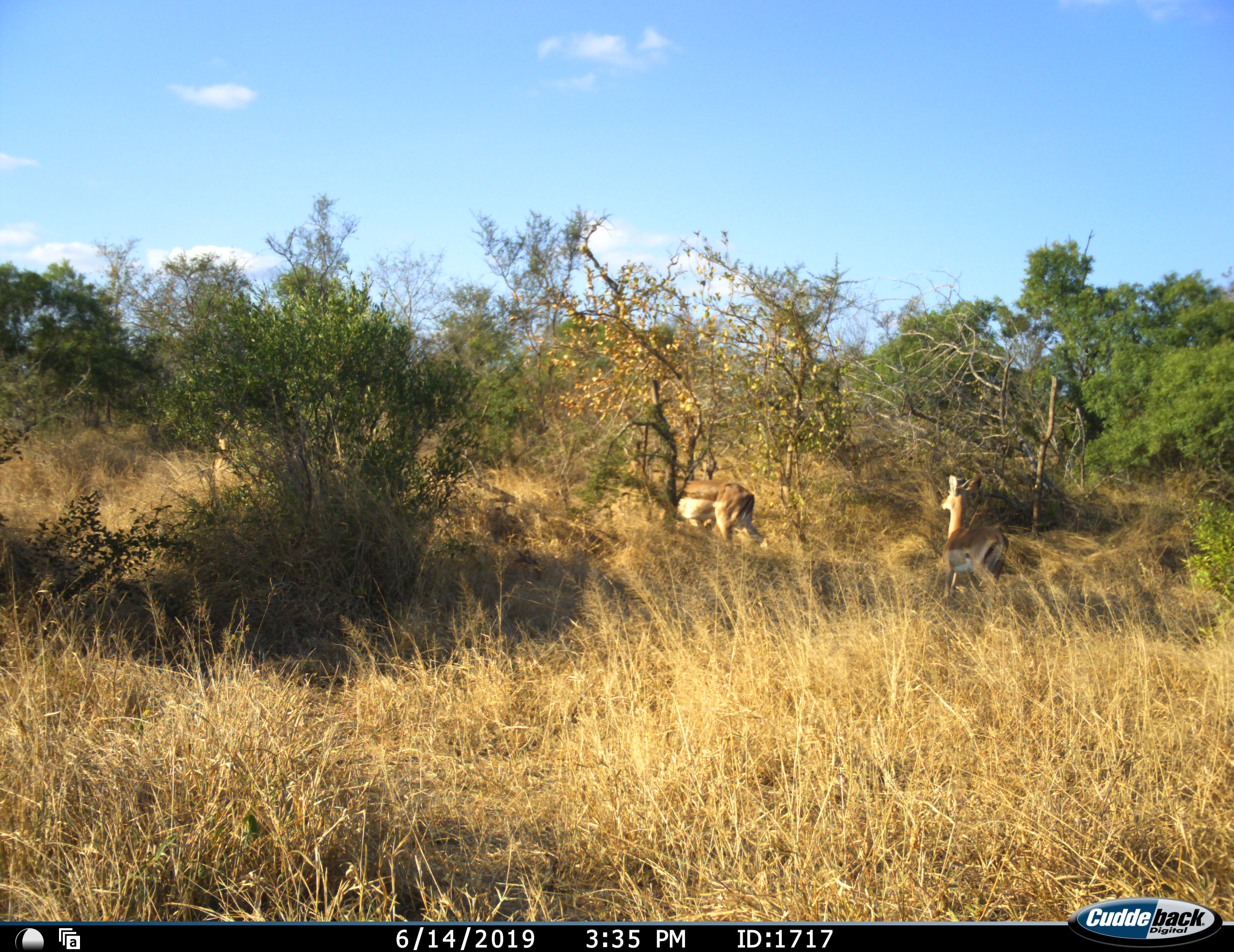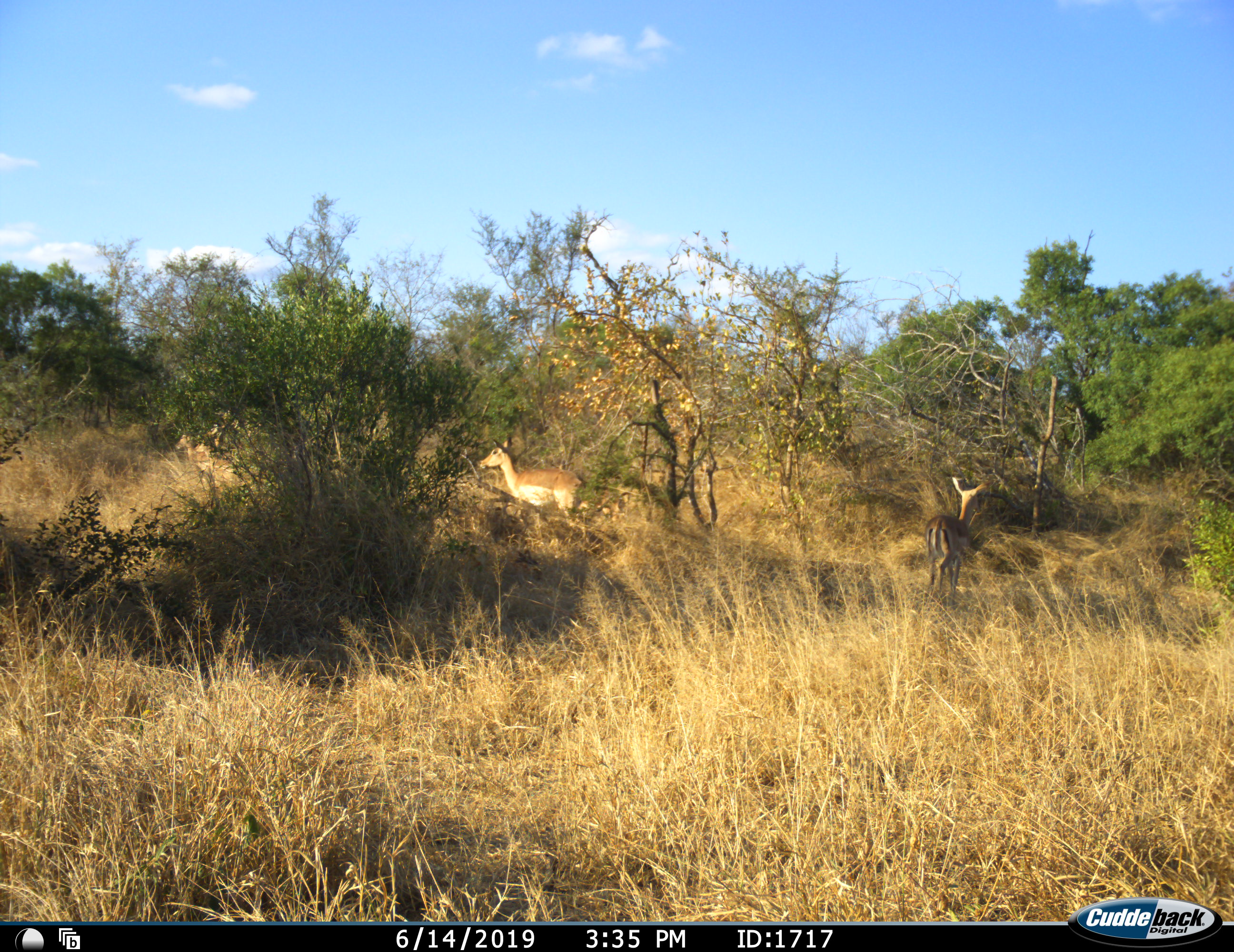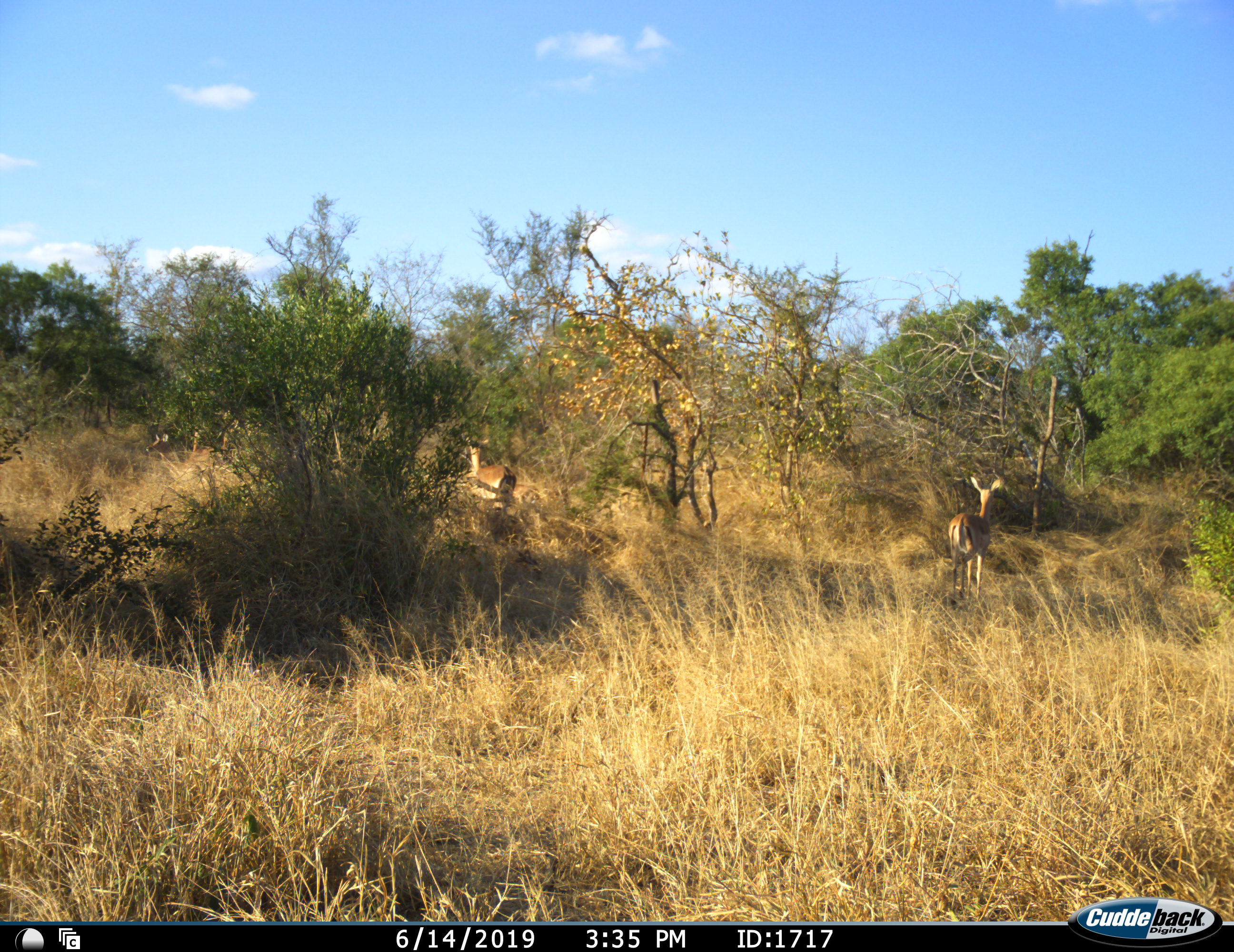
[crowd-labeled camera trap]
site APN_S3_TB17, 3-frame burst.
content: unidentified animal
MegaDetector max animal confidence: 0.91